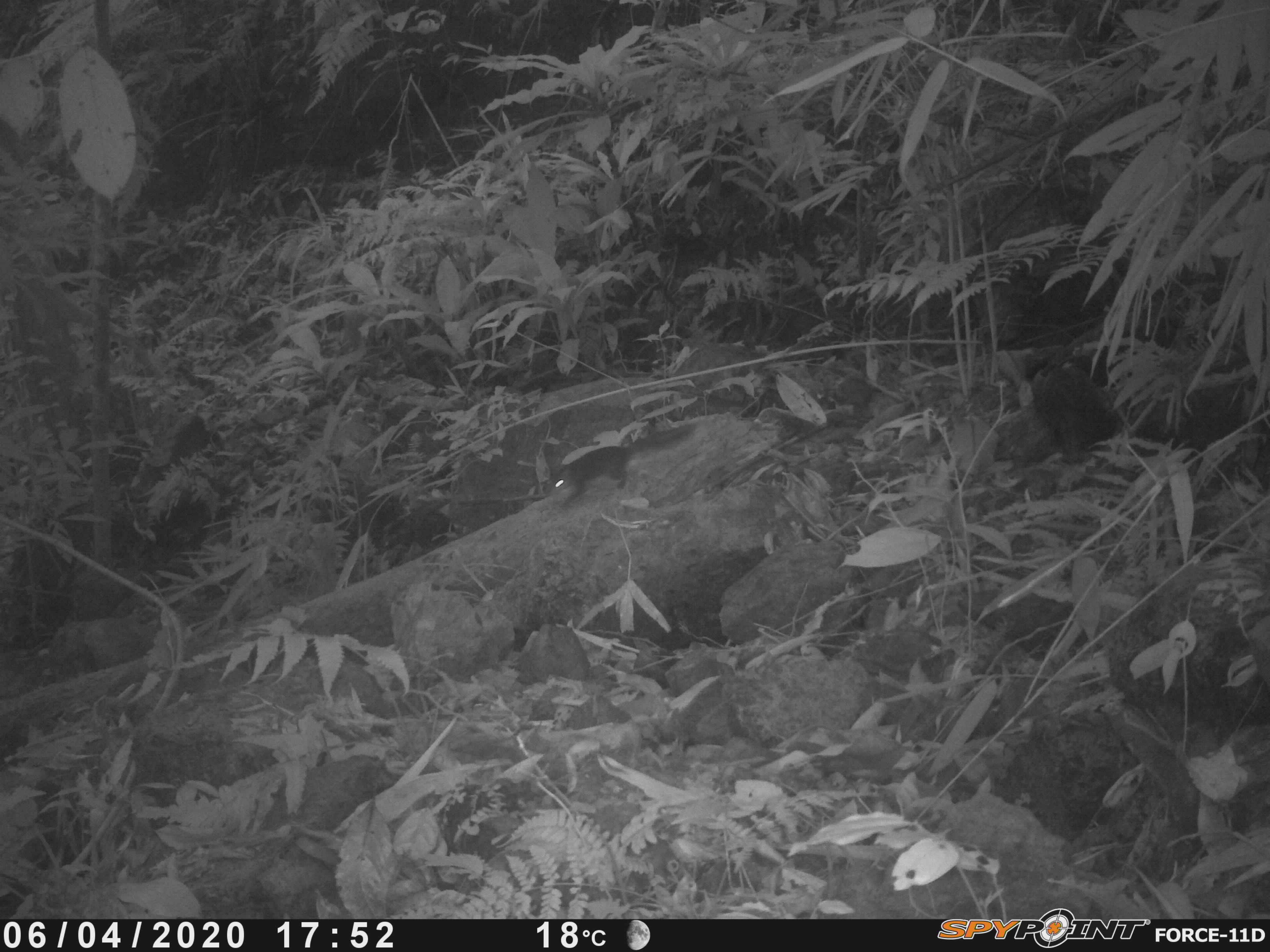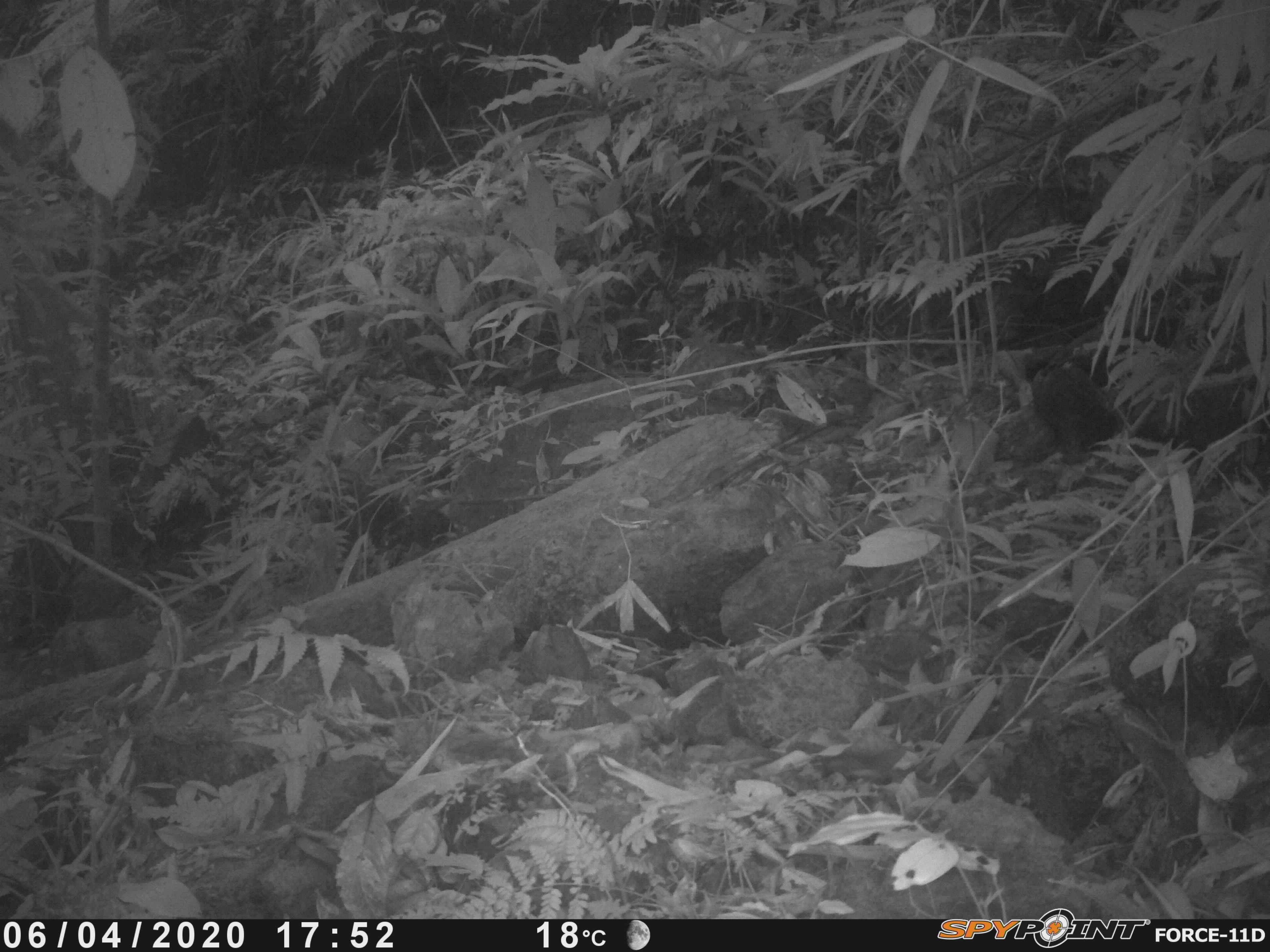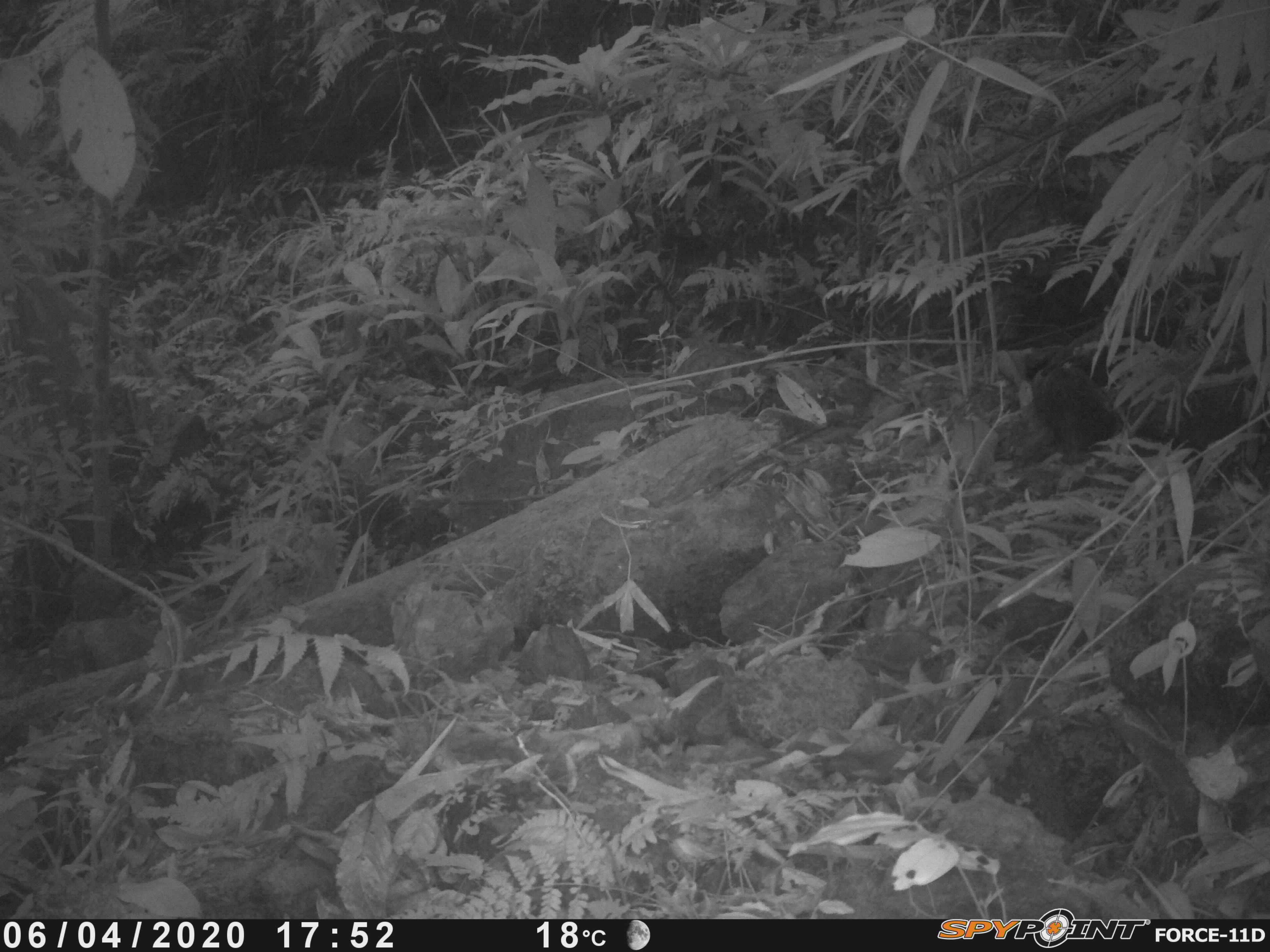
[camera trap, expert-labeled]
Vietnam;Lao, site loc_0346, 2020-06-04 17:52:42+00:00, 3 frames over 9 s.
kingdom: Animalia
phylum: Chordata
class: Mammalia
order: Rodentia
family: Sciuridae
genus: Dremomys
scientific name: Dremomys rufigenis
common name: red-cheeked squirrel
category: red cheeked squirrel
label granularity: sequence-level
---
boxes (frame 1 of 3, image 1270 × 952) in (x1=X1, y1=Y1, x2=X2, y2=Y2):
red cheeked squirrel: (x1=542, y1=422, x2=699, y2=508)